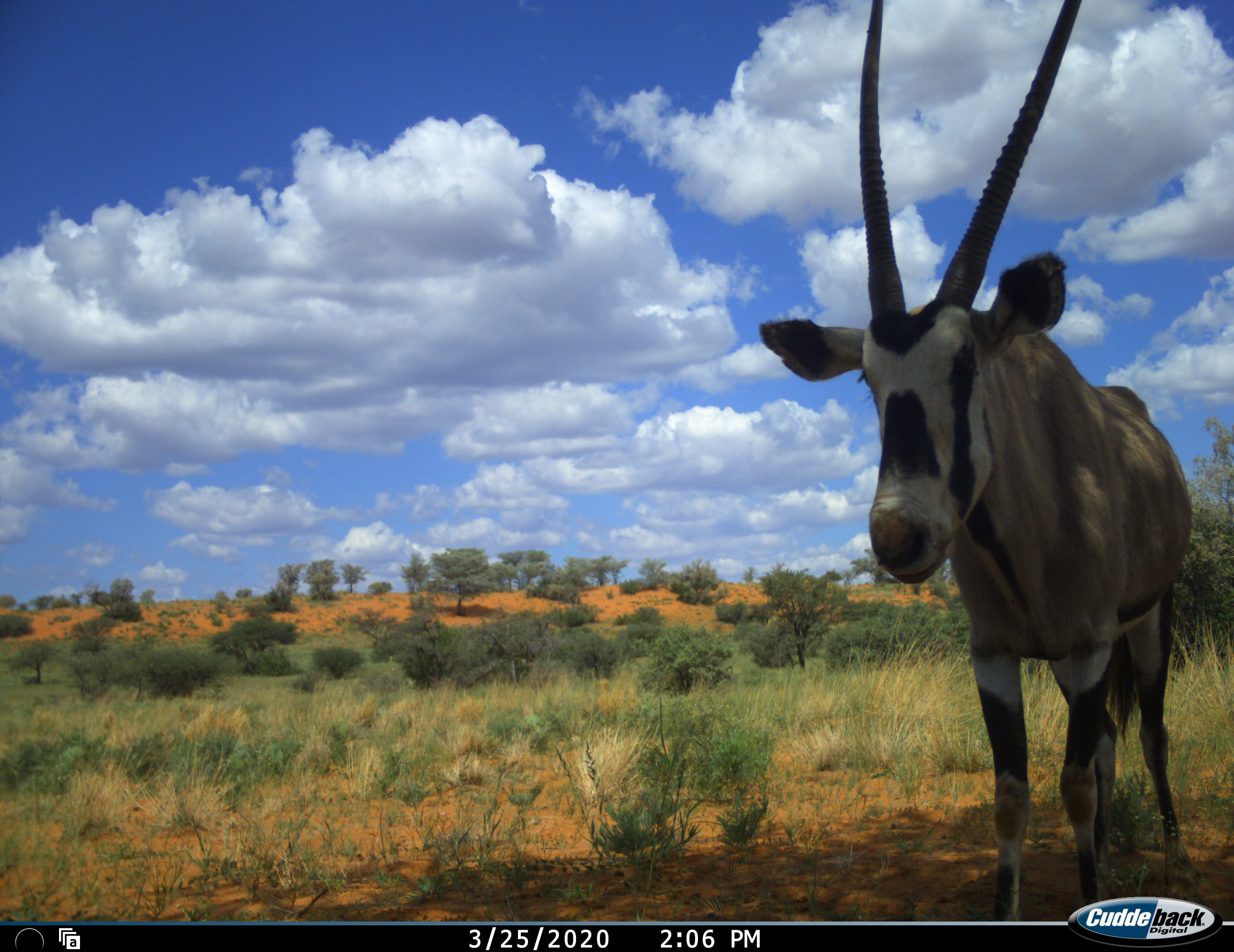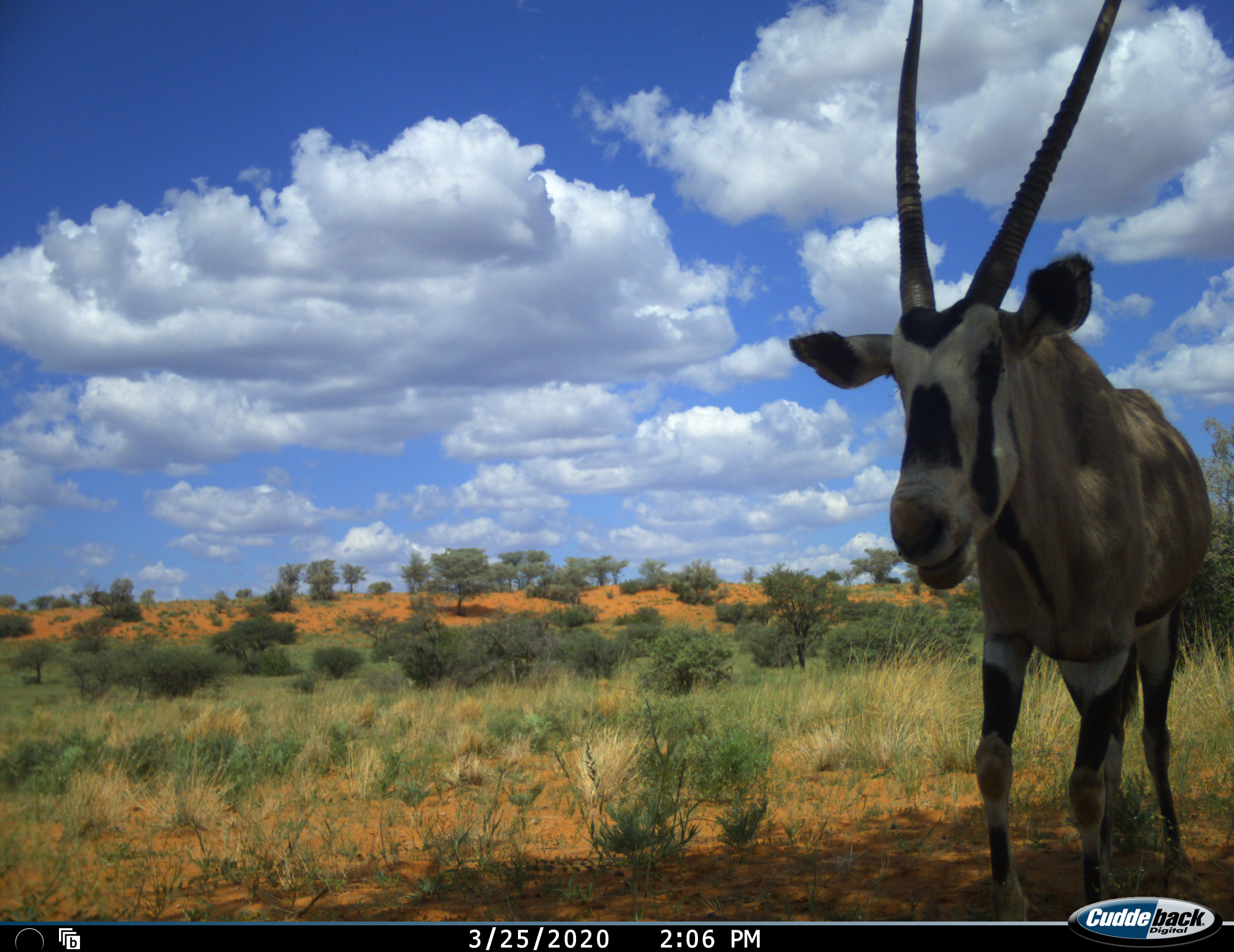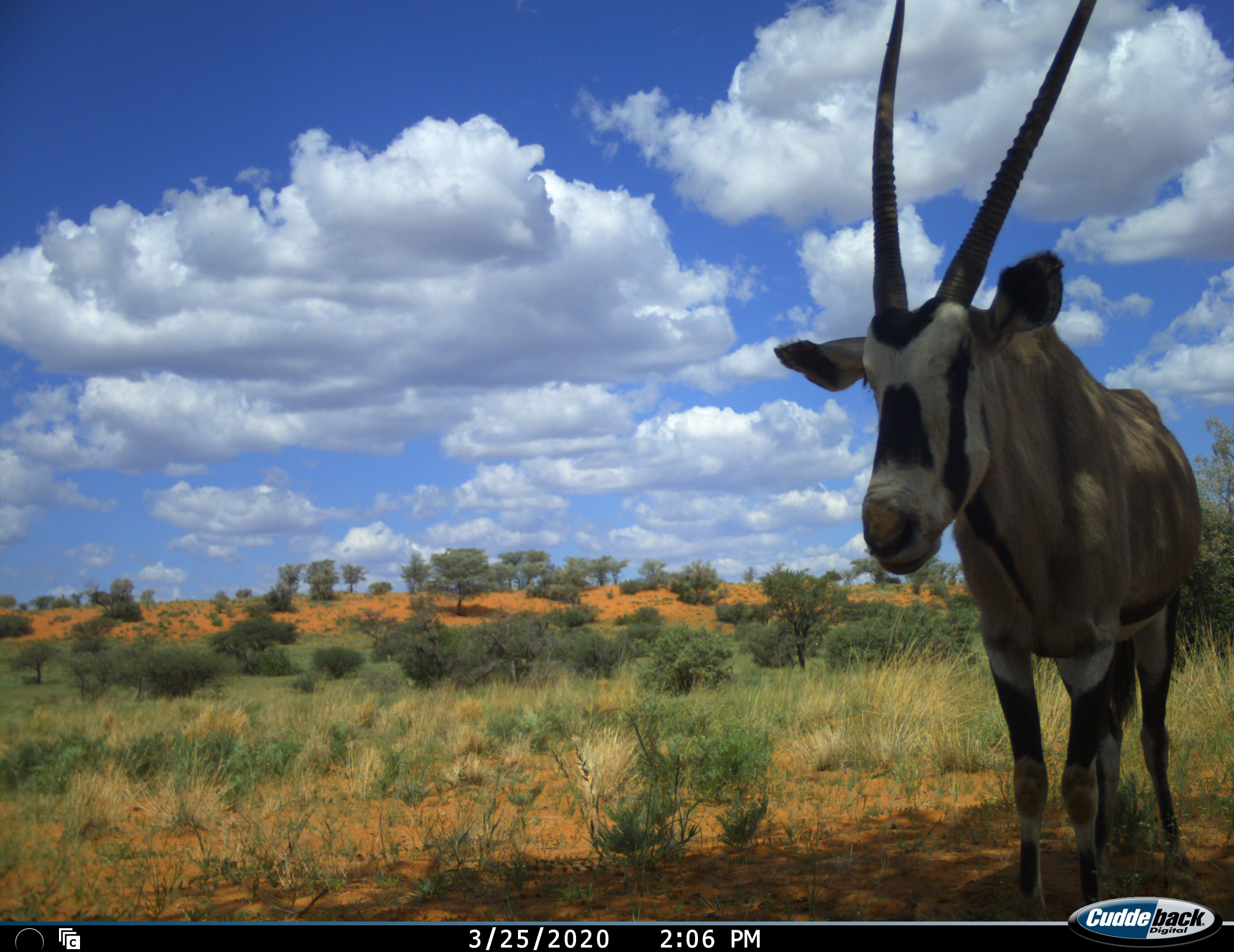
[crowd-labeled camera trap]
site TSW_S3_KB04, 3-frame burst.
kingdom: Animalia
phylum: Chordata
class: Mammalia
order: Artiodactyla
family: Bovidae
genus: Oryx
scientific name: Oryx gazella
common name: gemsbok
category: oryx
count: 1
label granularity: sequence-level